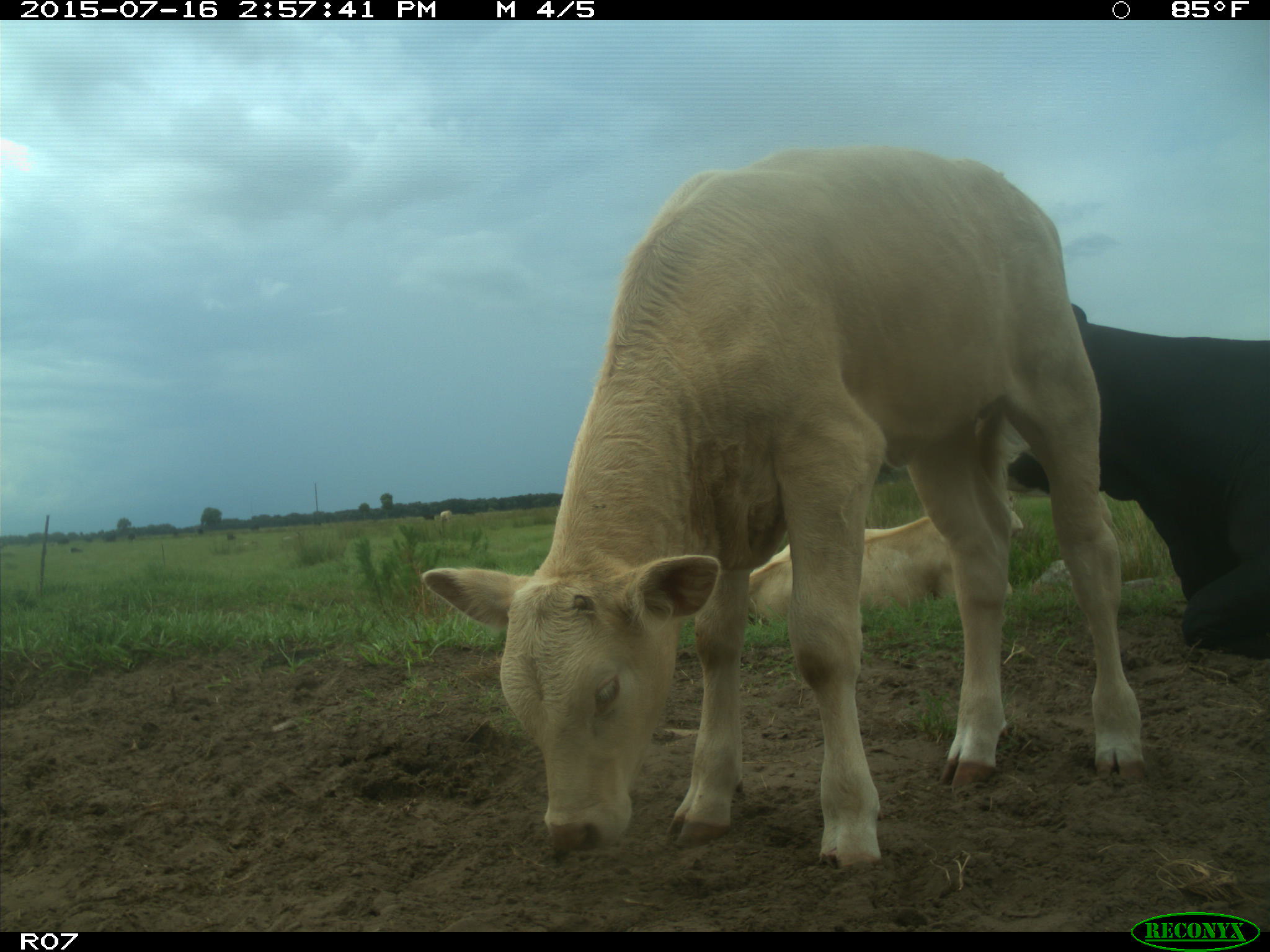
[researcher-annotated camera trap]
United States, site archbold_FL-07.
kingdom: Animalia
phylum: Chordata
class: Mammalia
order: Artiodactyla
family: Bovidae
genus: Bos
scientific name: Bos taurus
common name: domestic cow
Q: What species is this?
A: Bos taurus (domestic cow).